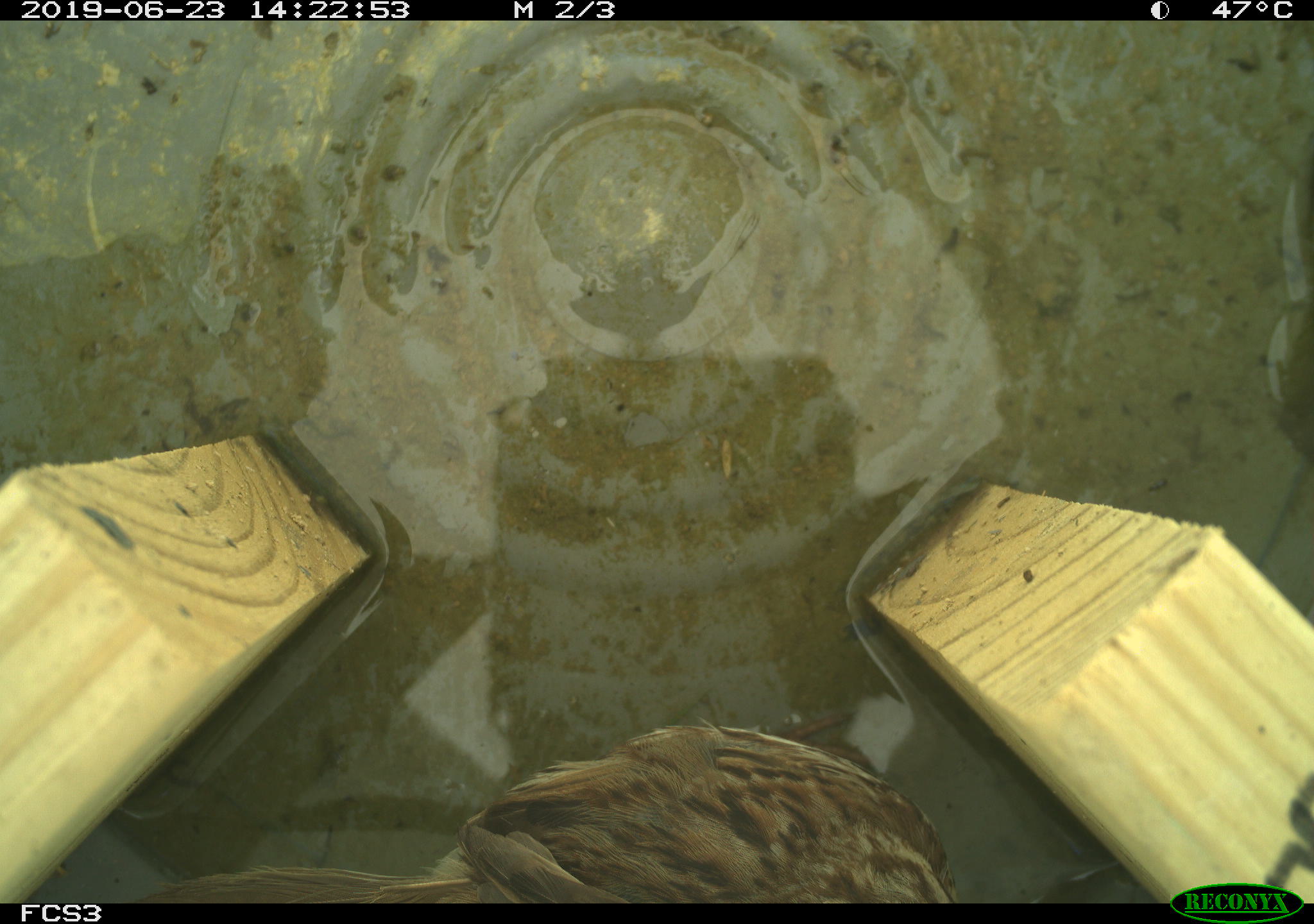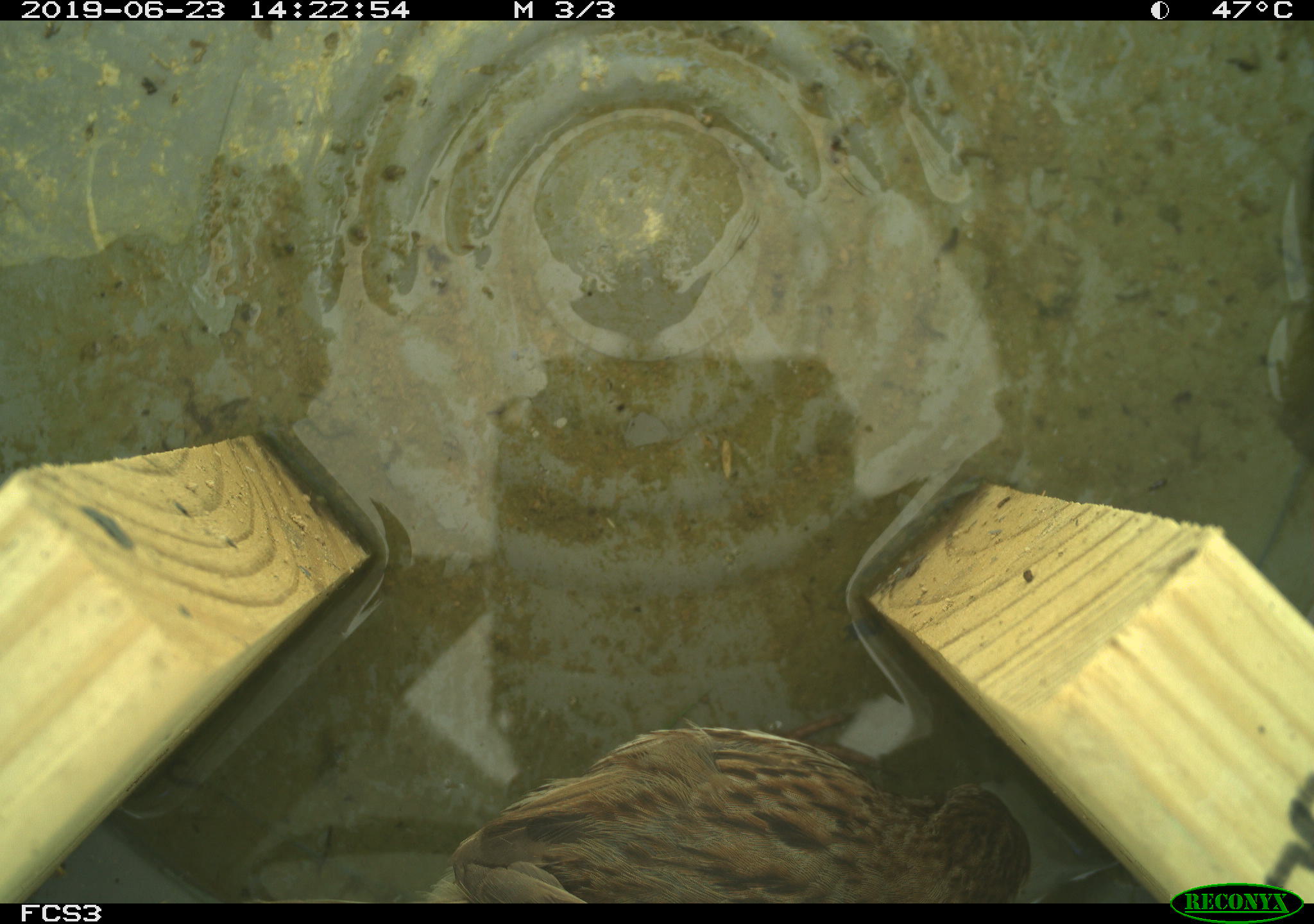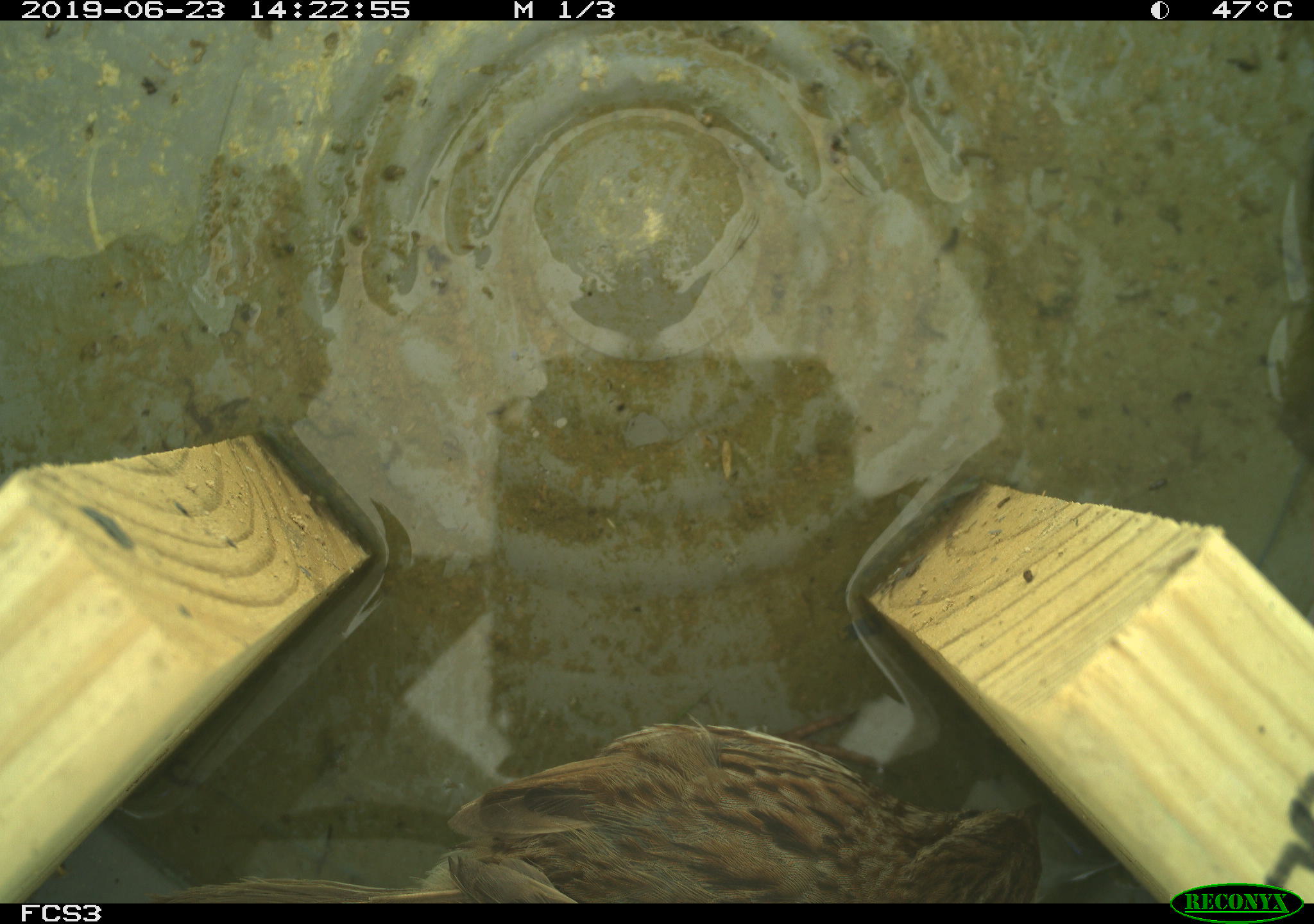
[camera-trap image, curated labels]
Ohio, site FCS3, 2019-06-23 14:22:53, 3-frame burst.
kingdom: Animalia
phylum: Chordata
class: Aves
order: Passeriformes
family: Passerellidae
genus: Melospiza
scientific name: Melospiza melodia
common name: song sparrow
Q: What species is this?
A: Song sparrow (Melospiza melodia).